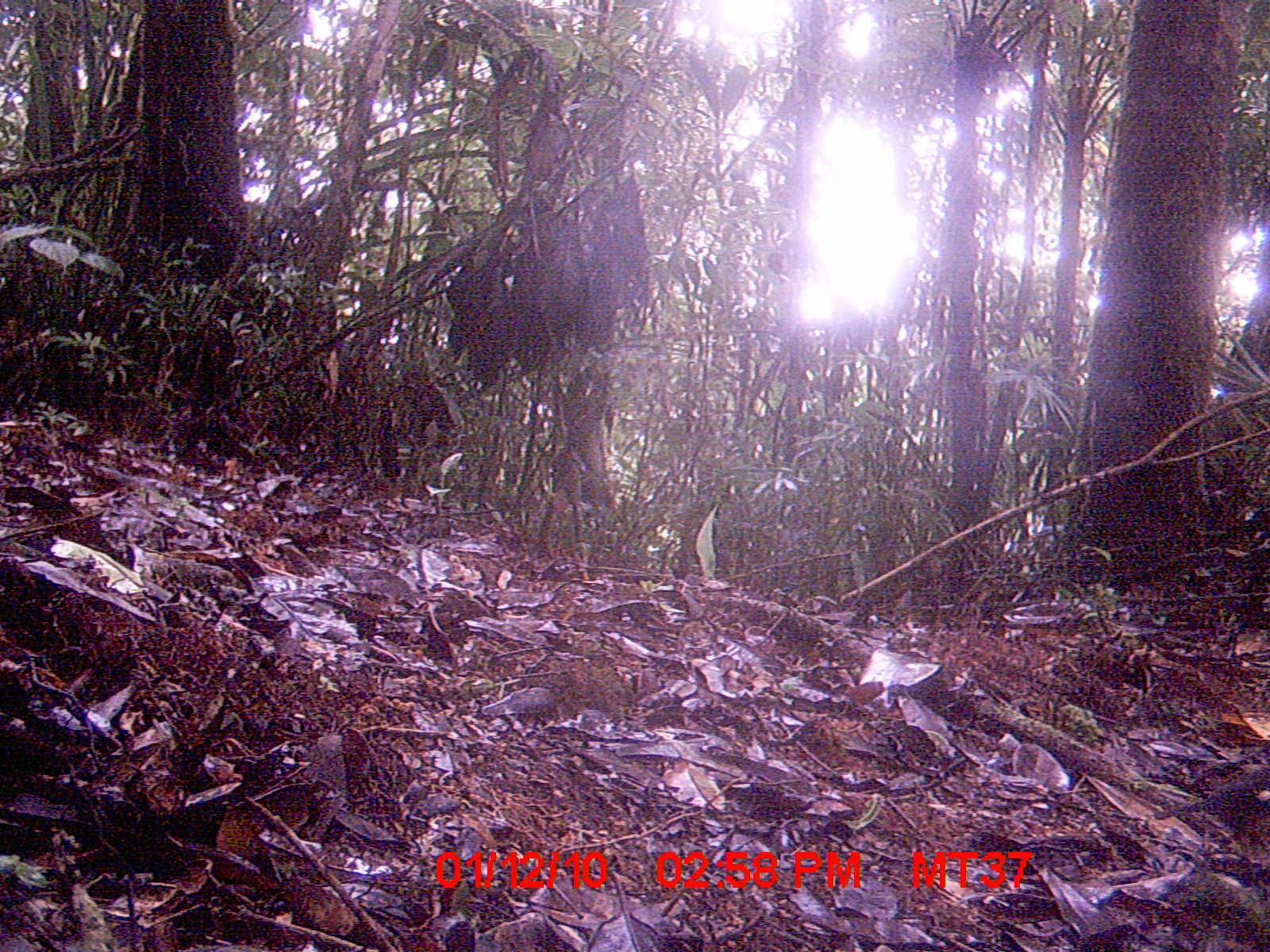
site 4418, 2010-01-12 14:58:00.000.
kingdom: Animalia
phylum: Chordata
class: Mammalia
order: Rodentia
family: Nesomyidae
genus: Hypogeomys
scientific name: Hypogeomys antimena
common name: malagasy giant rat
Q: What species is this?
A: Hypogeomys antimena (malagasy giant rat).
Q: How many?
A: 1.